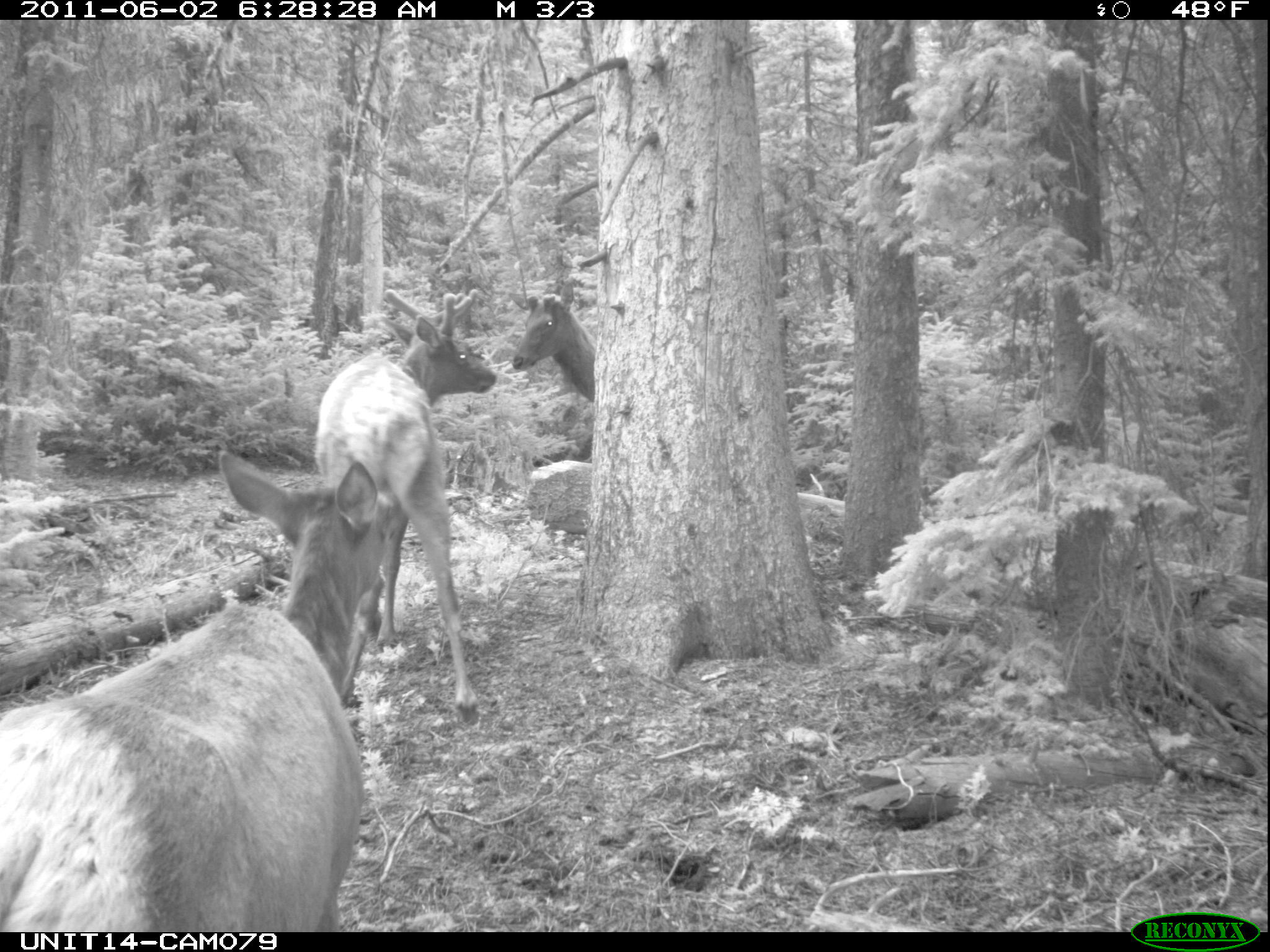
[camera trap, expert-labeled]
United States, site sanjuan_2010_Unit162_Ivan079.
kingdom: Animalia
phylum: Chordata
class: Mammalia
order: Artiodactyla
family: Cervidae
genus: Cervus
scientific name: Cervus elaphus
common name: red deer